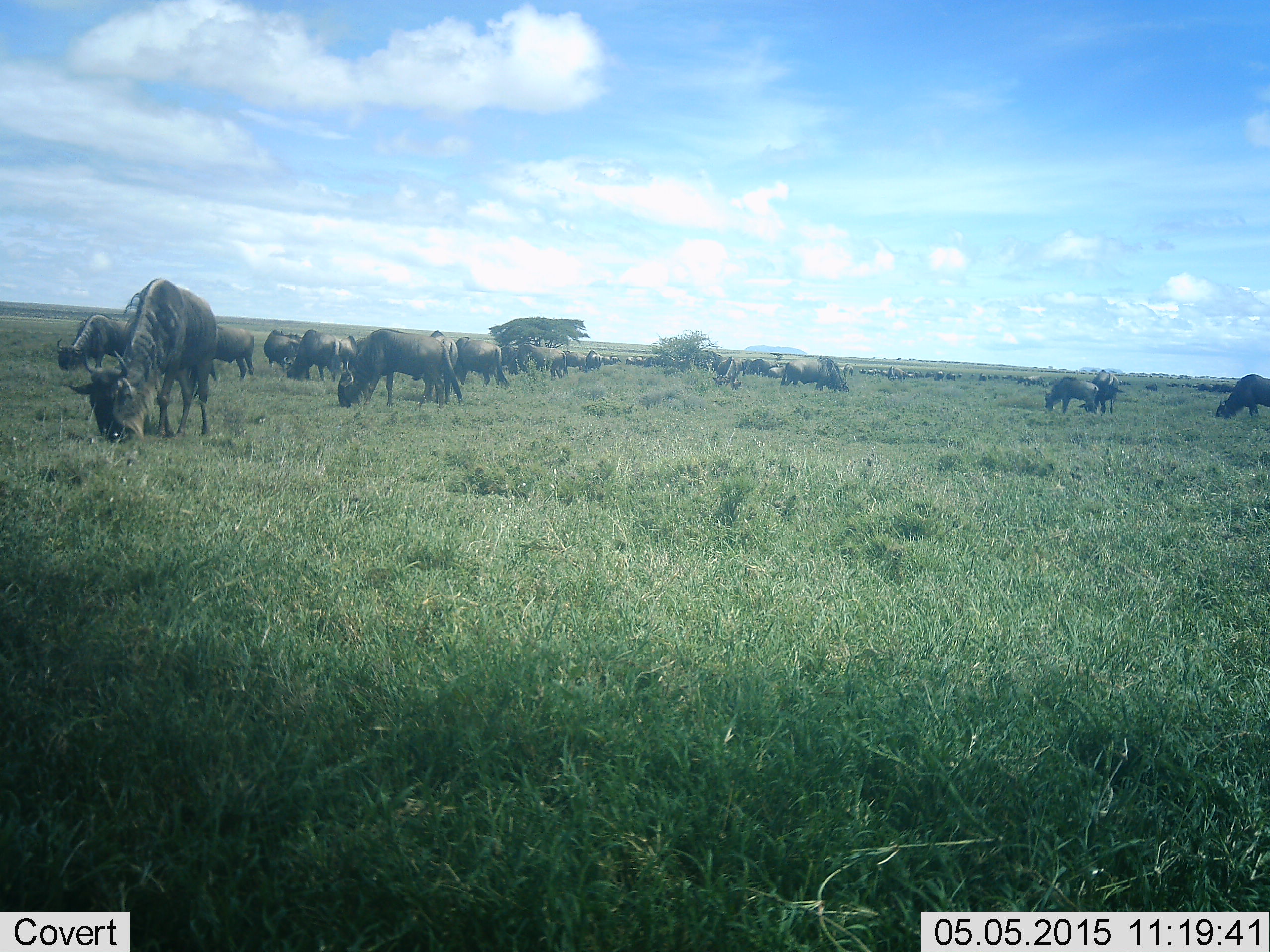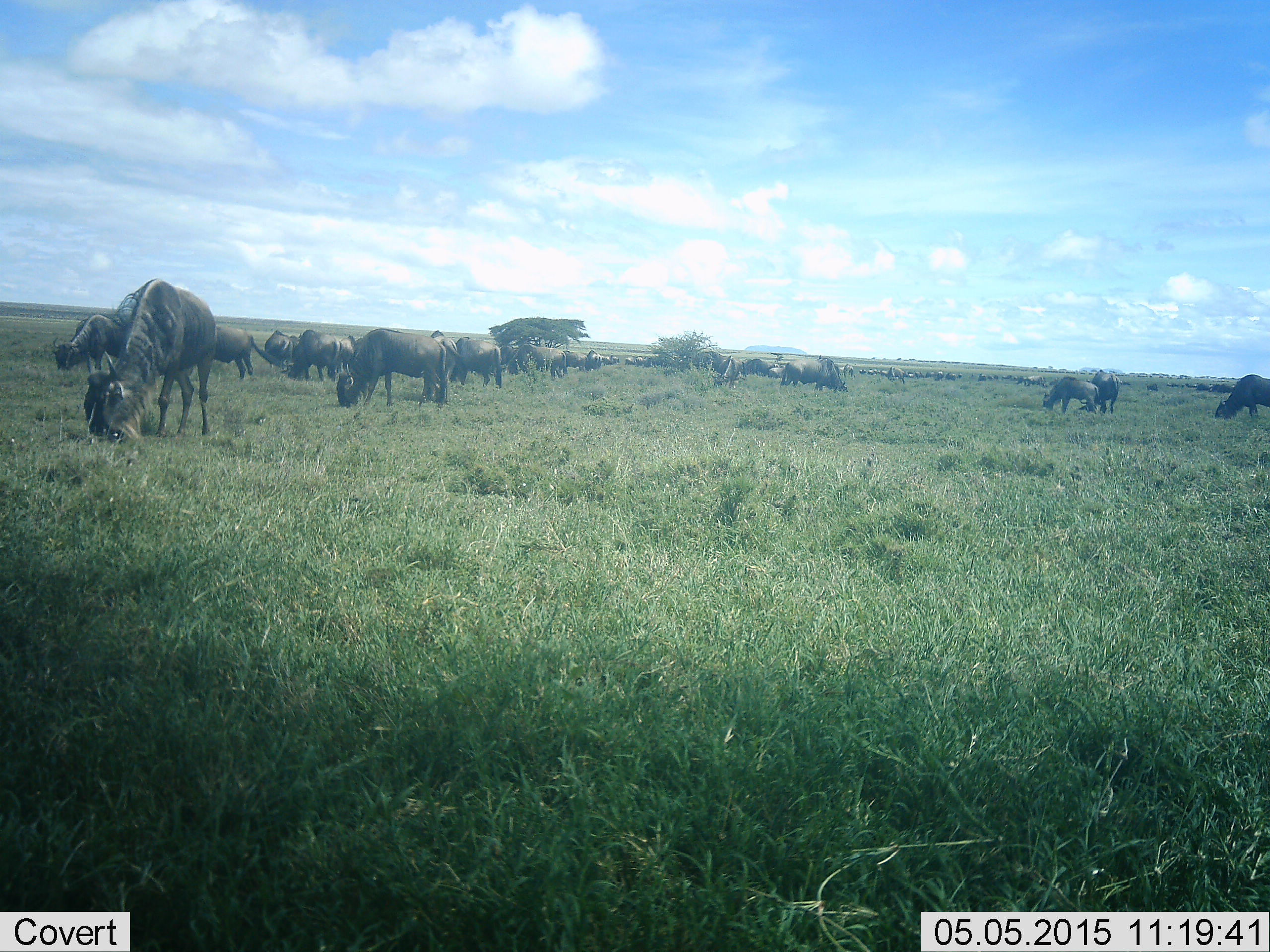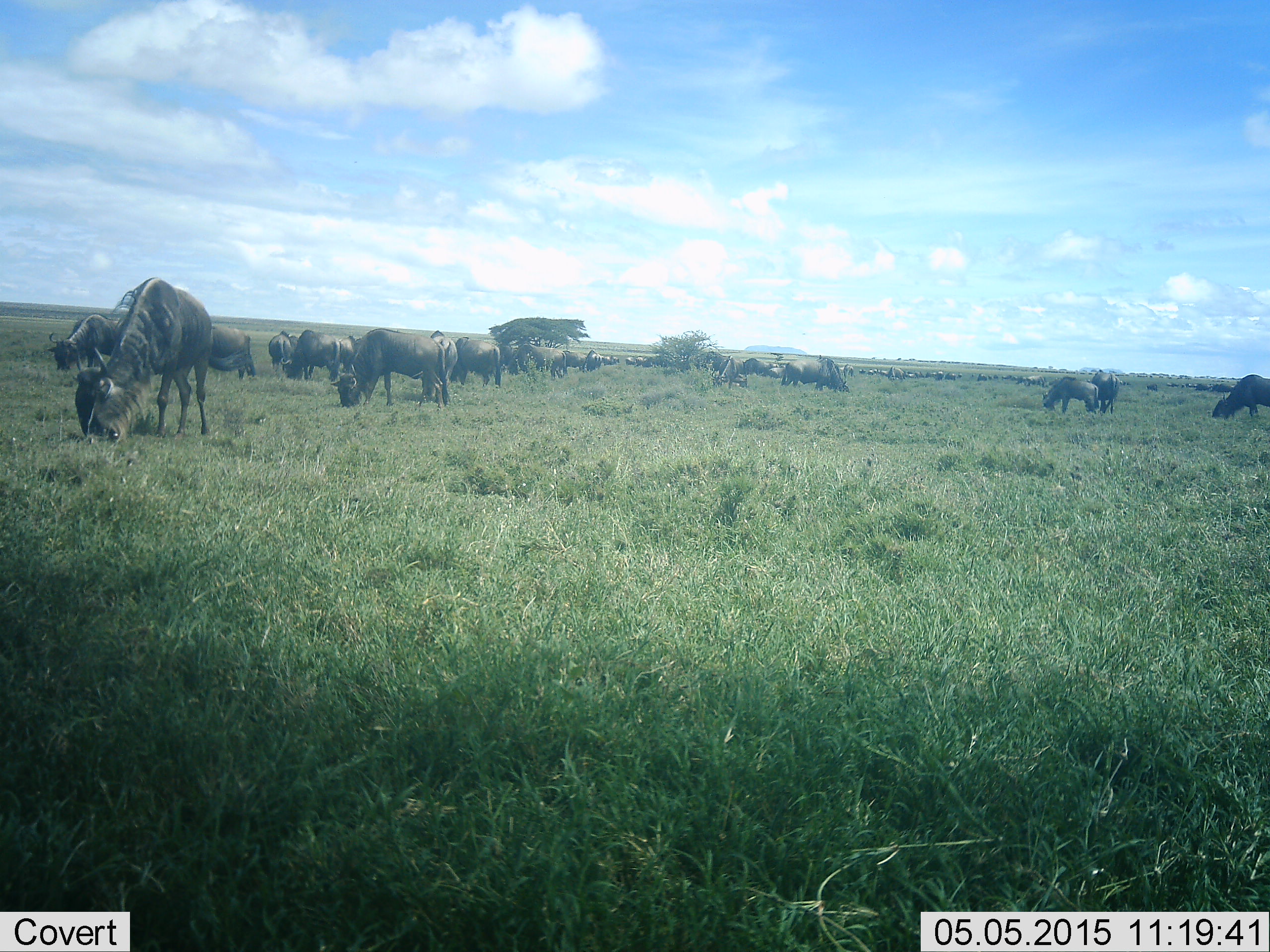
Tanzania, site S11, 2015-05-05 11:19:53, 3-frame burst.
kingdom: Animalia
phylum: Chordata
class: Mammalia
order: Artiodactyla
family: Bovidae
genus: Connochaetes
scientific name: Connochaetes taurinus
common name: blue wildebeest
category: wildebeest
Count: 11-50.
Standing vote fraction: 30%.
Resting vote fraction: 0%.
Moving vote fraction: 0%.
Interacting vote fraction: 0%.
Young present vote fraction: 0%.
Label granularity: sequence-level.